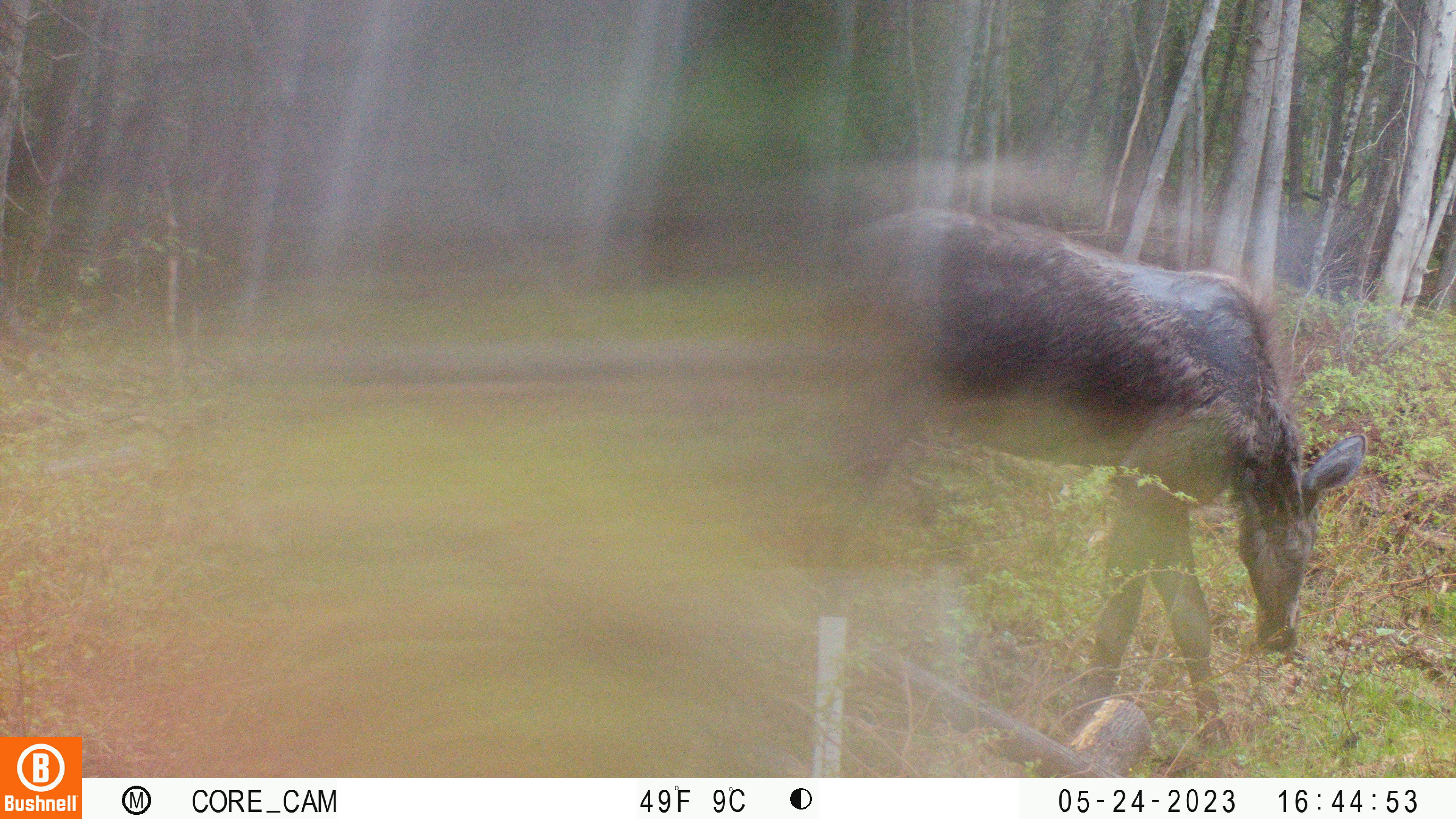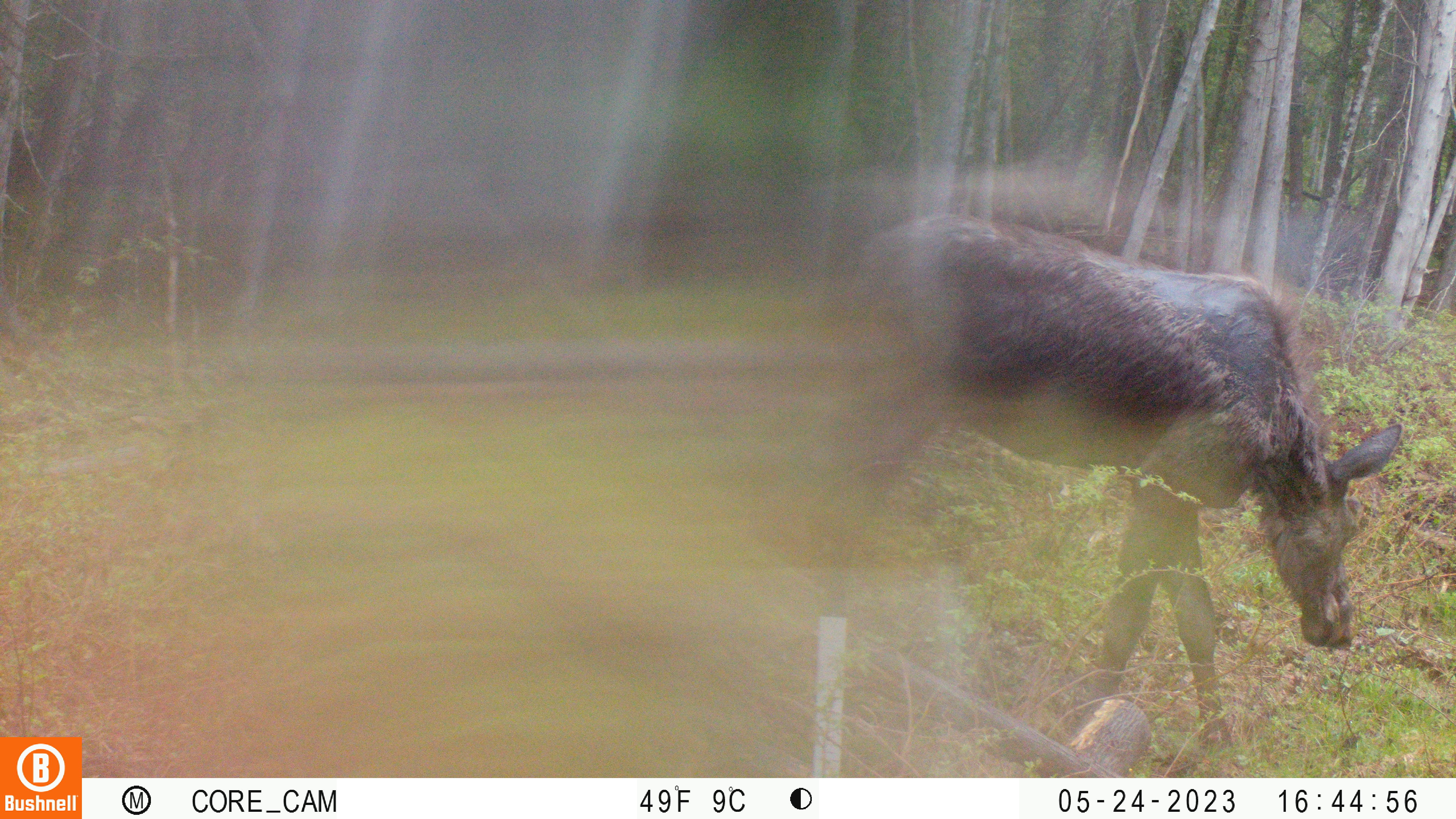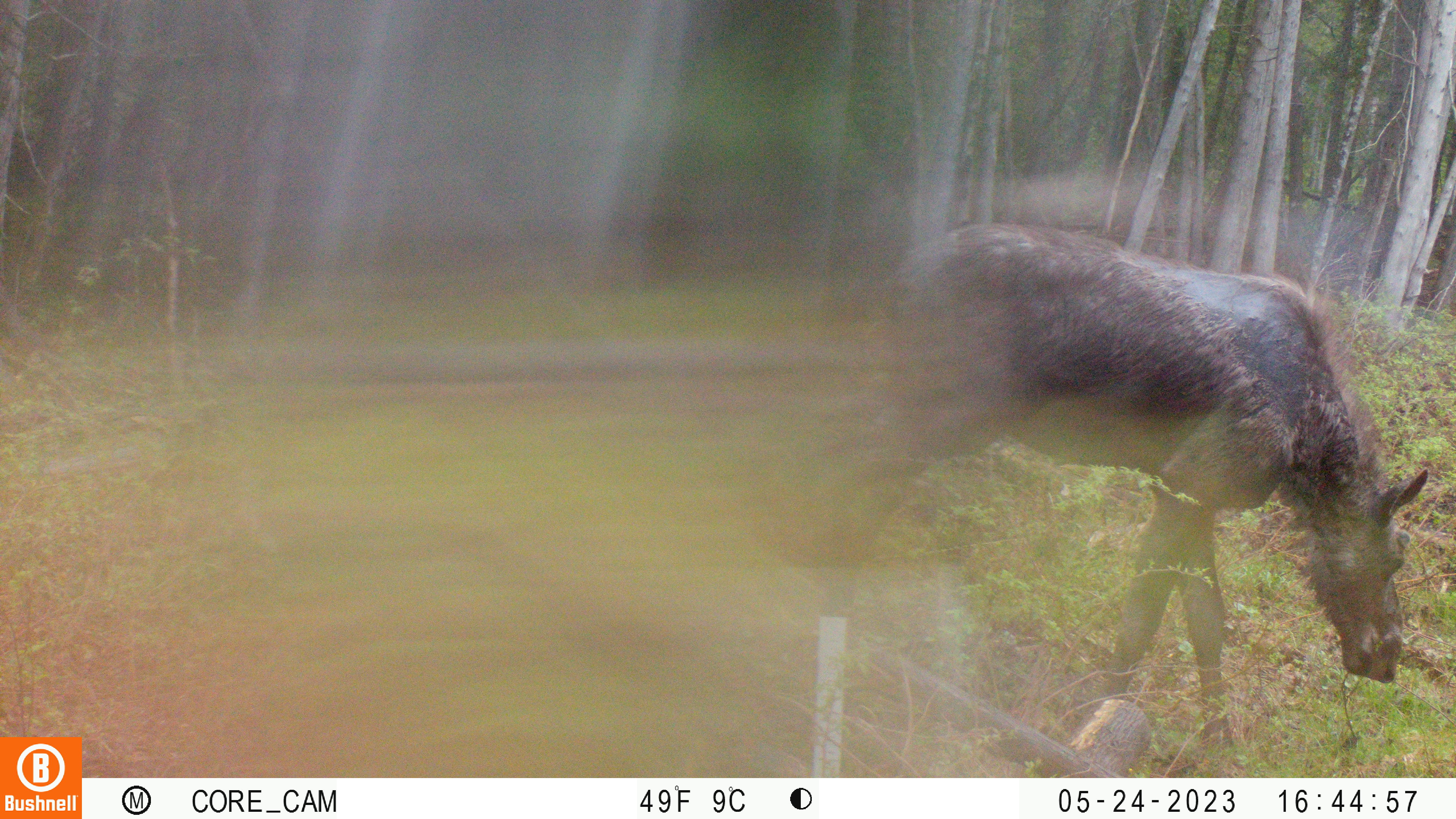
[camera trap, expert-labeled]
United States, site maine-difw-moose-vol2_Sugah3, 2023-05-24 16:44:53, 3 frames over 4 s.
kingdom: Animalia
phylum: Chordata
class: Mammalia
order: Artiodactyla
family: Cervidae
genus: Alces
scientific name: Alces alces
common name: moose